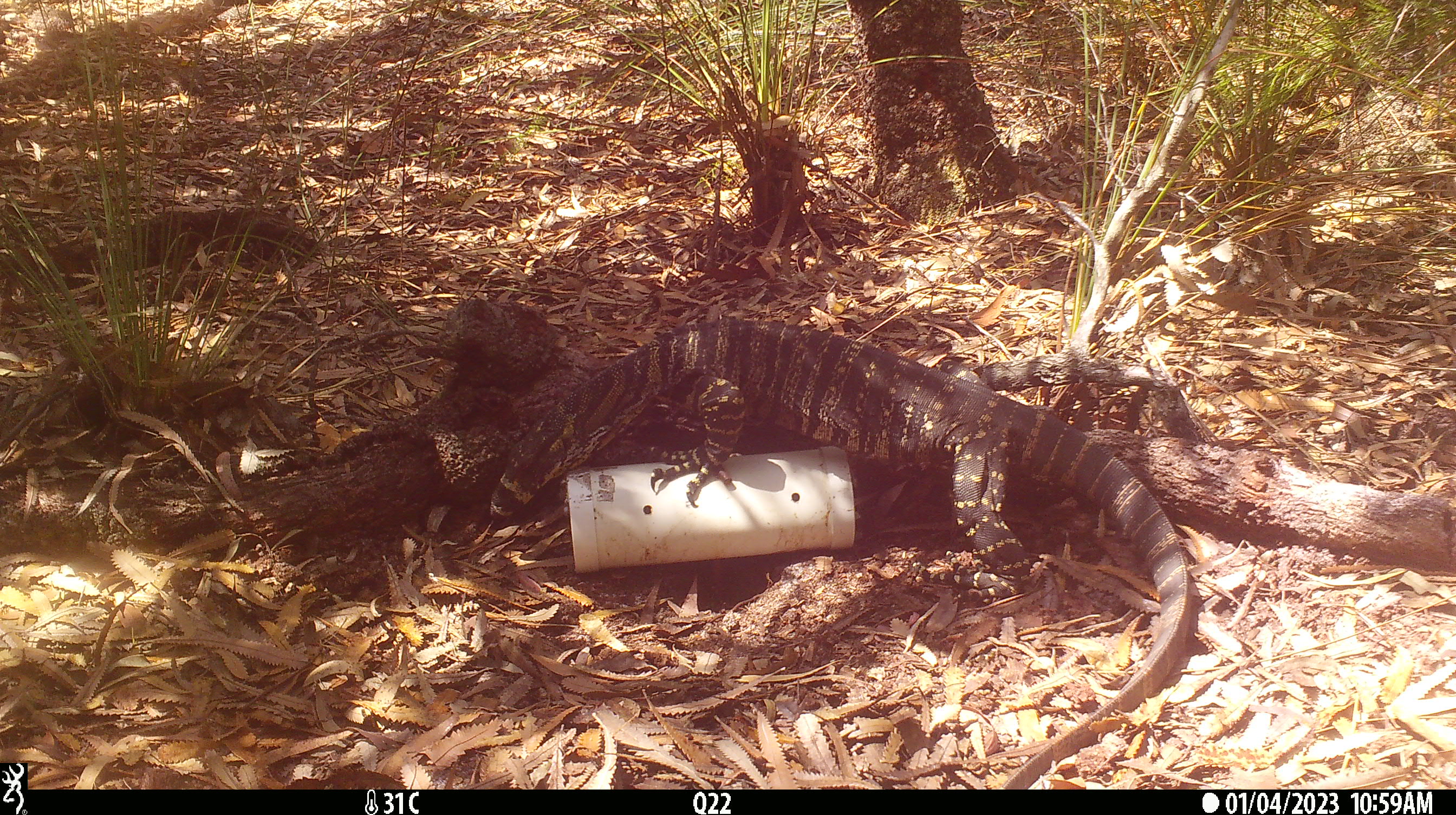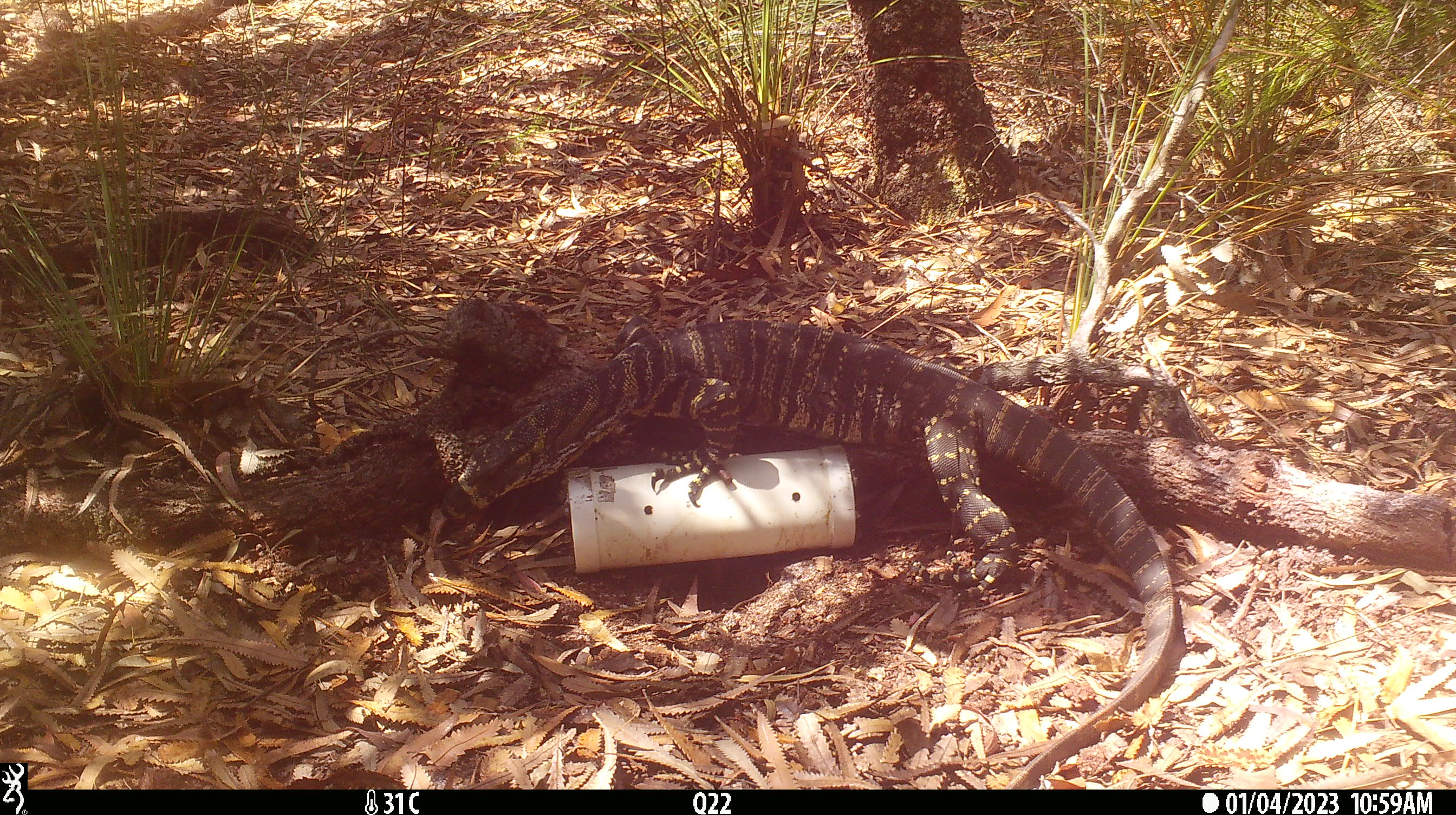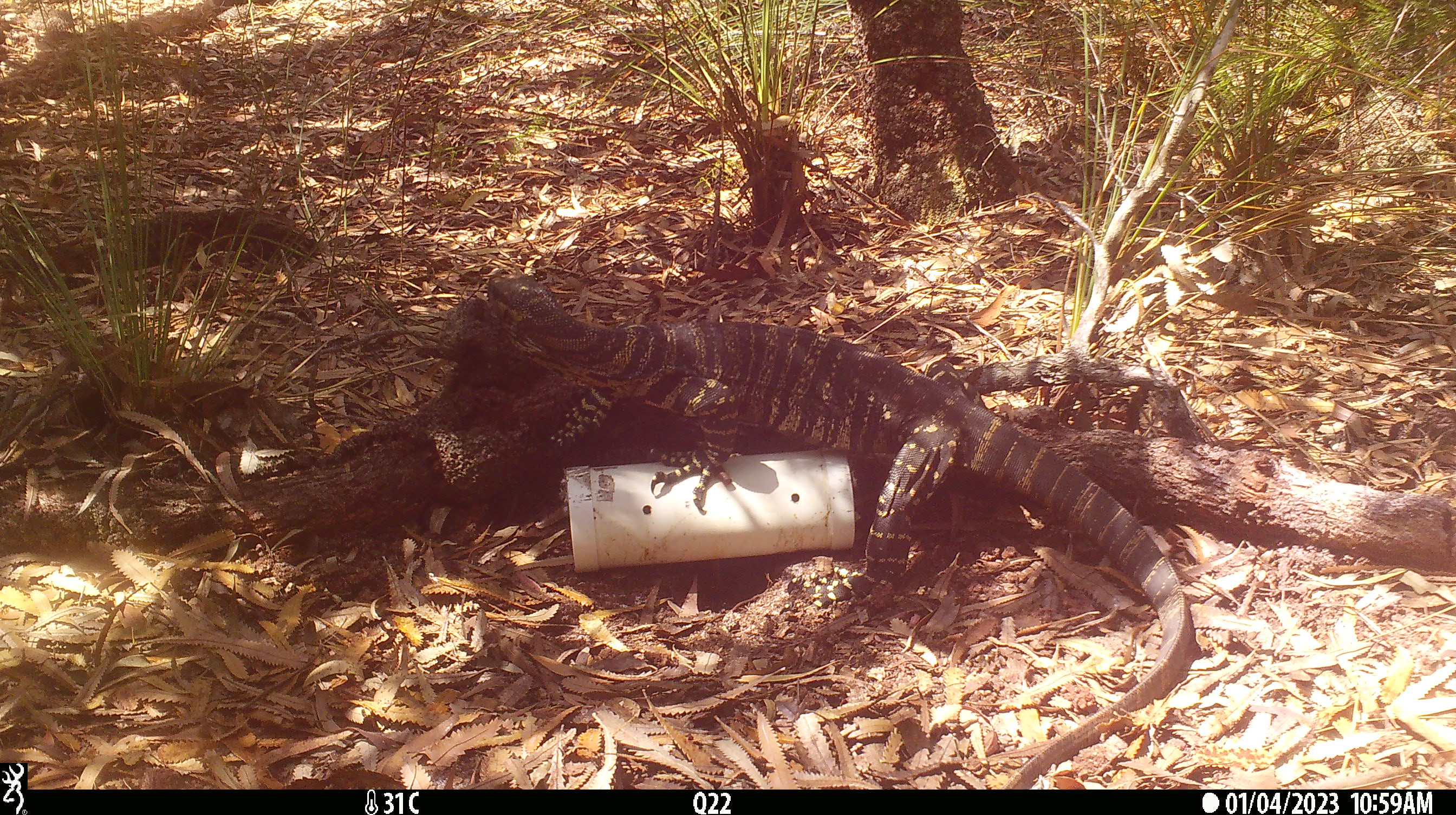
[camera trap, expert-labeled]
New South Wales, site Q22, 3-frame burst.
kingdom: Animalia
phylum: Chordata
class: Reptilia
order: Squamata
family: Varanidae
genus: Varanus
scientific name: Varanus varius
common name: lace monitor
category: goanna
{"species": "goanna (lace monitor) (Varanus varius)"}